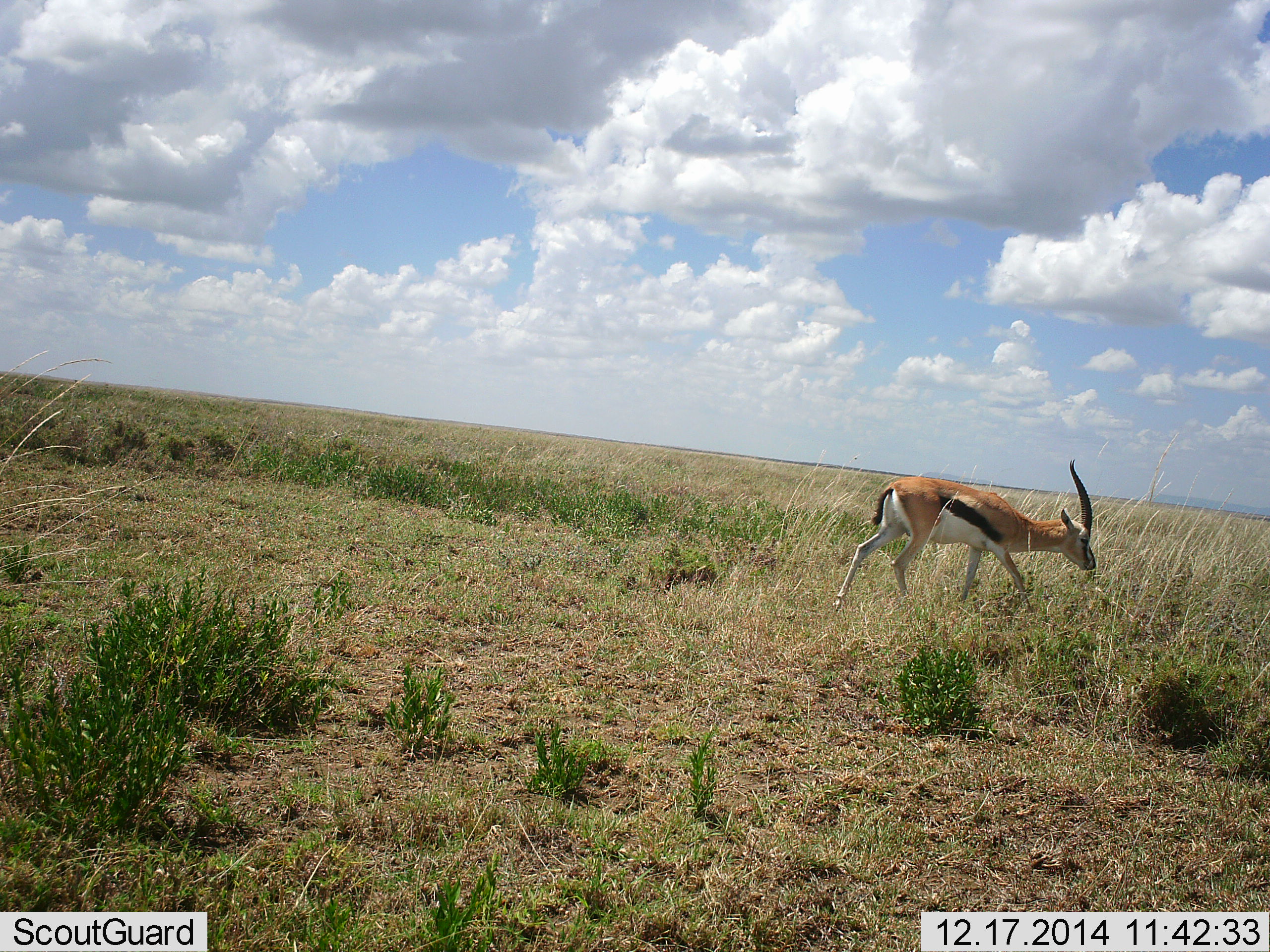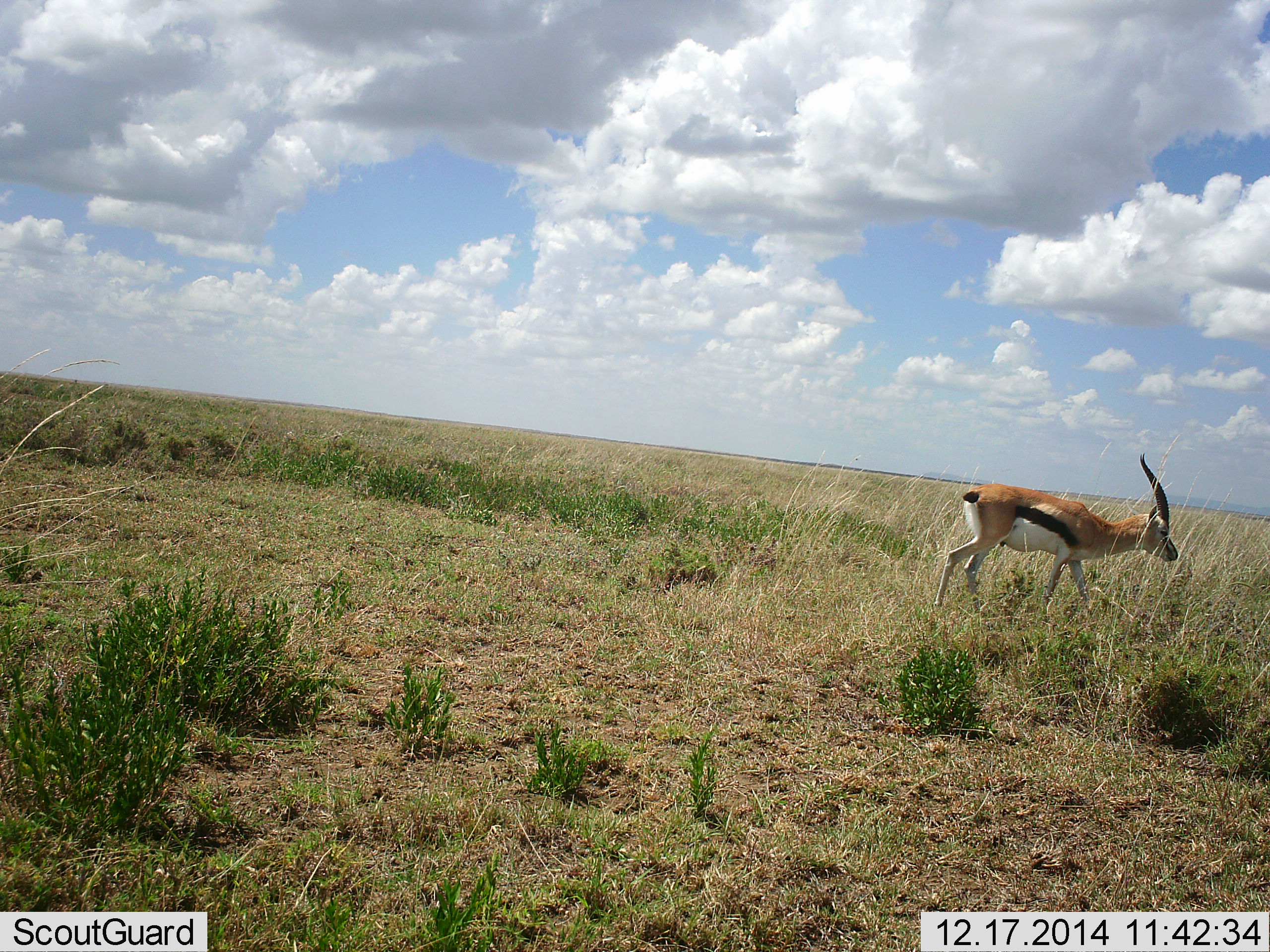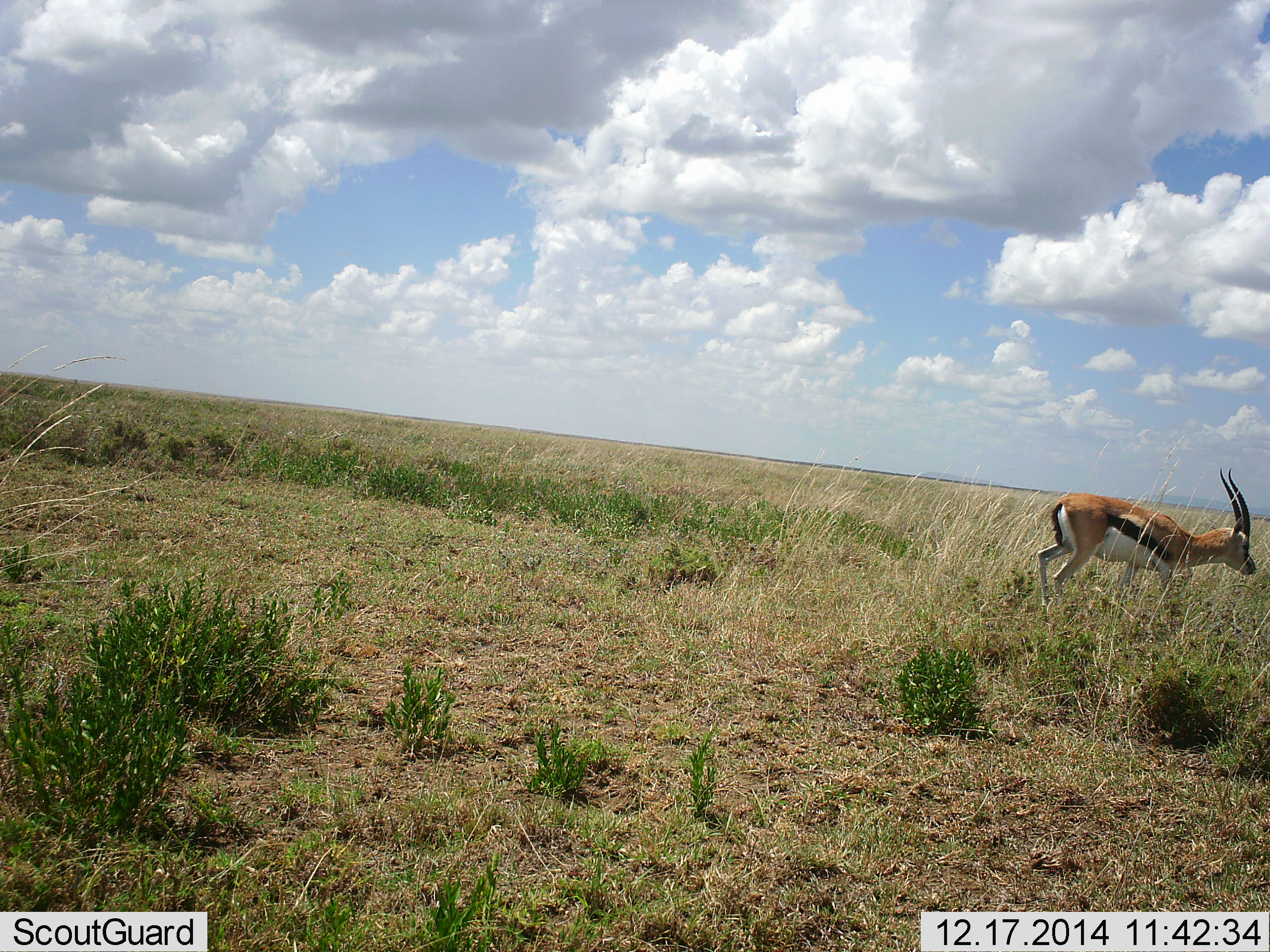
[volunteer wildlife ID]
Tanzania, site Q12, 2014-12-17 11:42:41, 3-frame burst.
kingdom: Animalia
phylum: Chordata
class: Mammalia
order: Artiodactyla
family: Bovidae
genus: Eudorcas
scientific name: Eudorcas thomsonii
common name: thomson's gazelle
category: gazellethomsons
Gazellethomsons (thomson's gazelle) (Eudorcas thomsonii), count 1. Behavior (volunteer vote fractions): standing 20%, resting 0%, moving 100%, interacting 0%. Young present (vote fraction): 0%. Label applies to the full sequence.